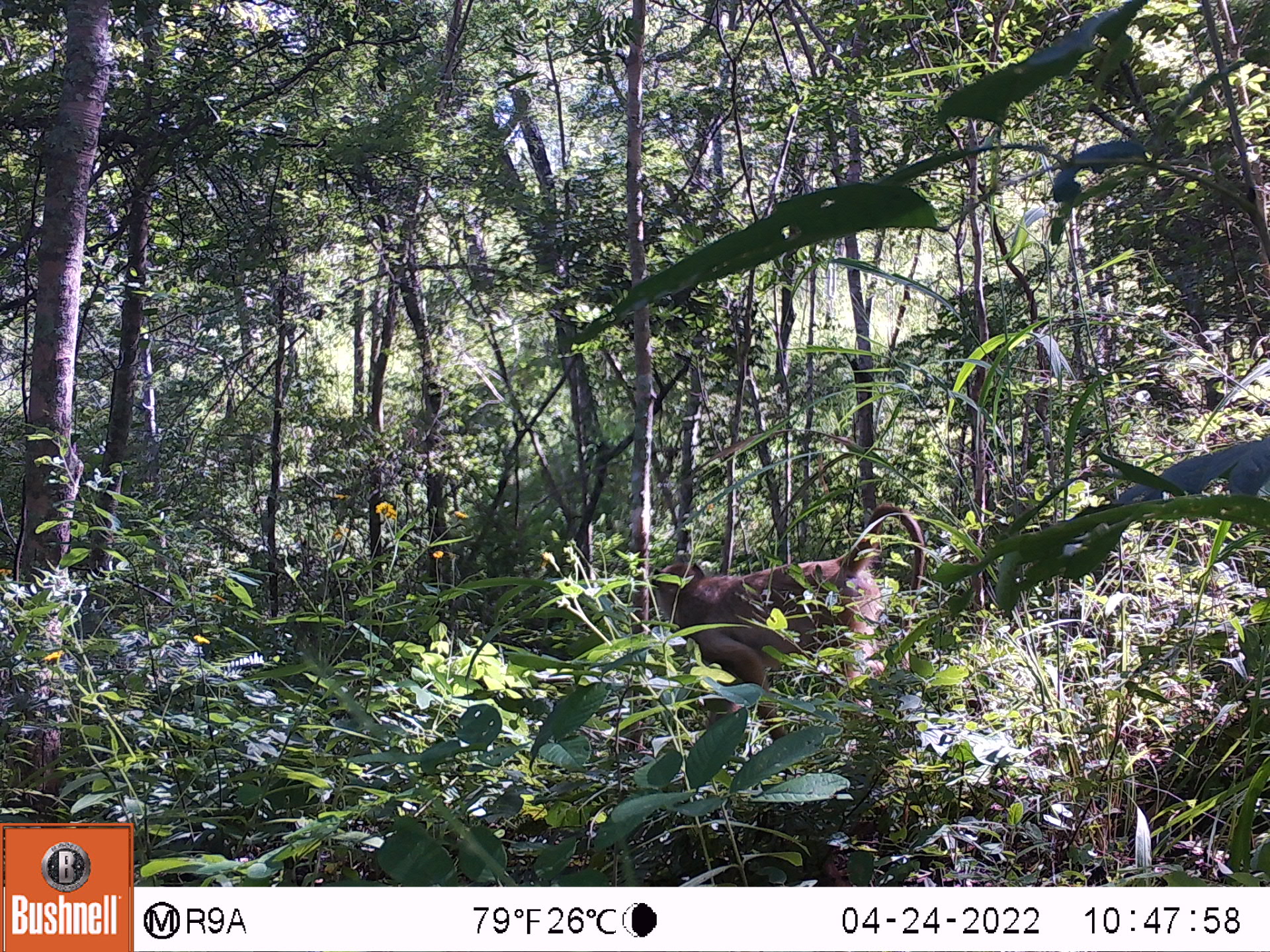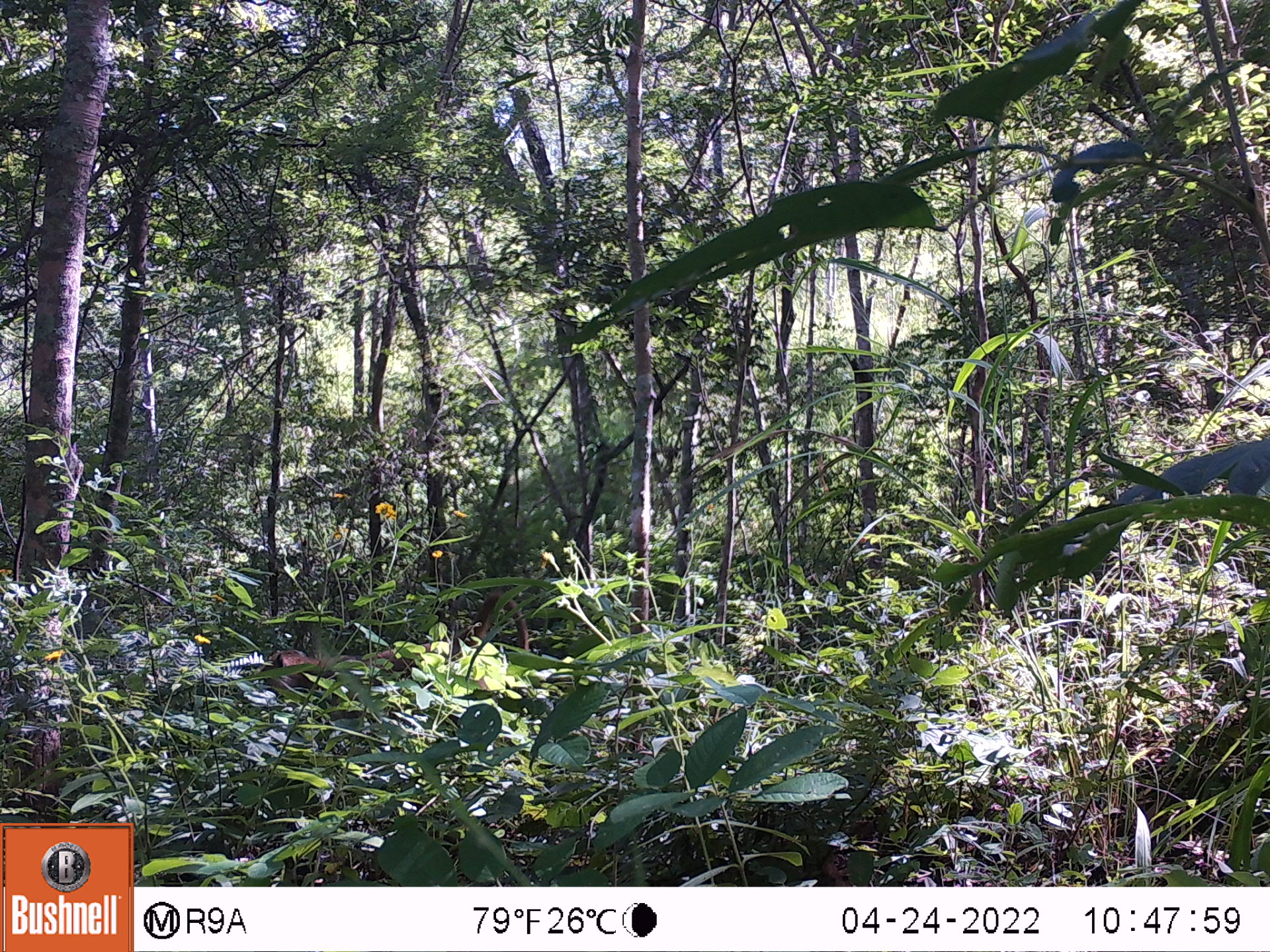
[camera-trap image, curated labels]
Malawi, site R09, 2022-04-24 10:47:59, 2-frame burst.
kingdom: Animalia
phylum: Chordata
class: Mammalia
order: Primates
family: Cercopithecidae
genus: Papio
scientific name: Papio cynocephalus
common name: yellow baboon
Yellow baboon (Papio cynocephalus), count 1.